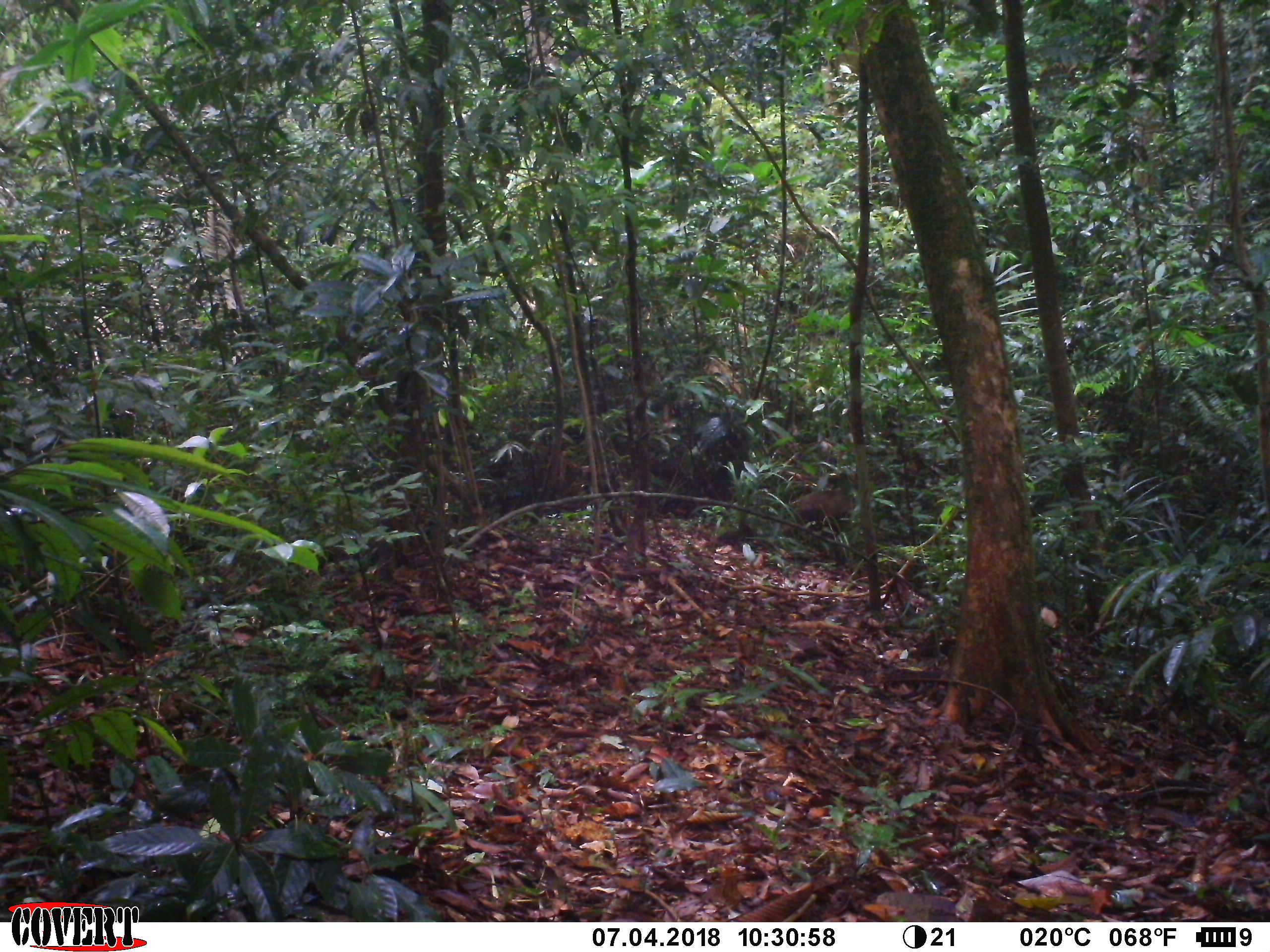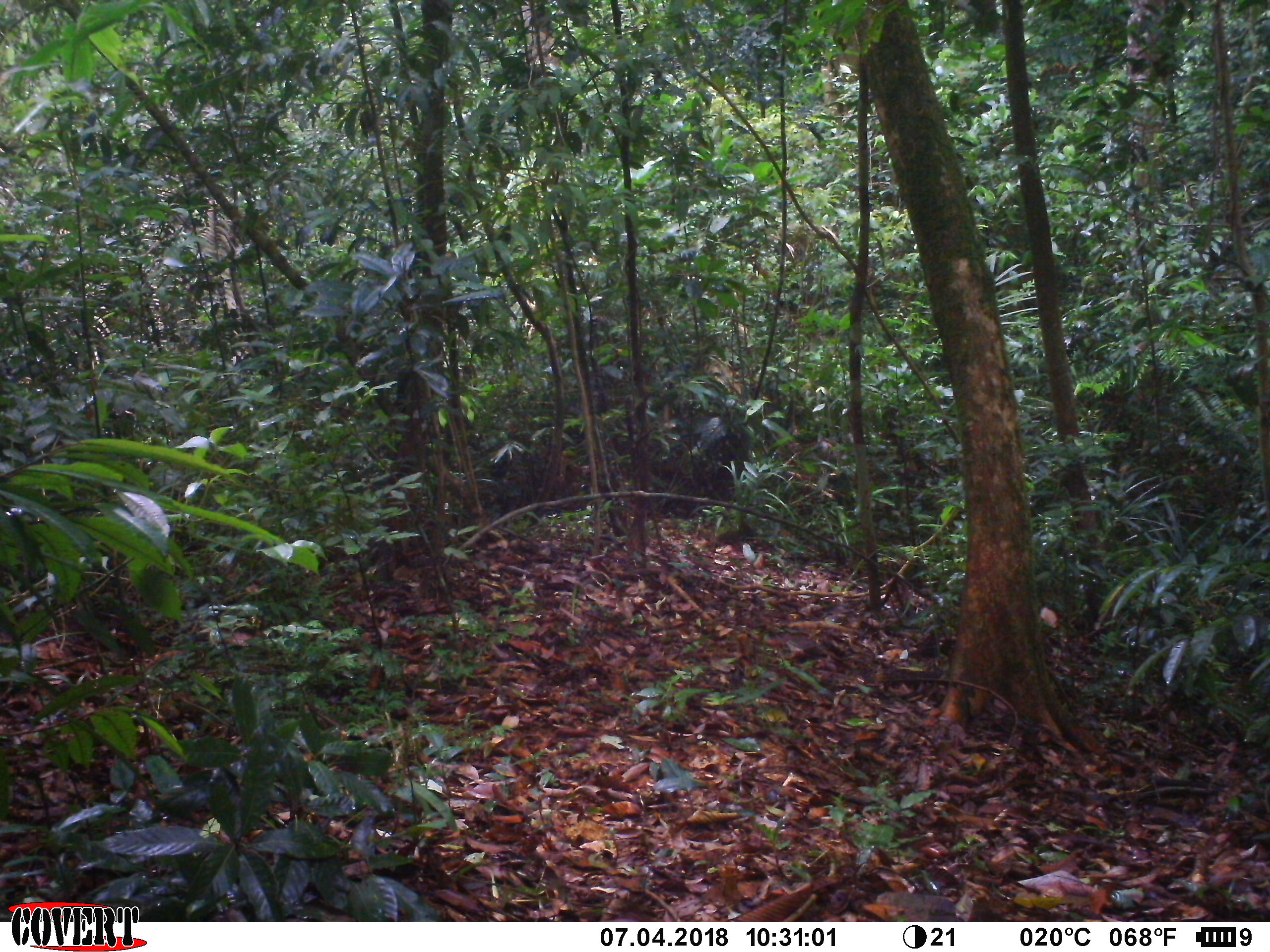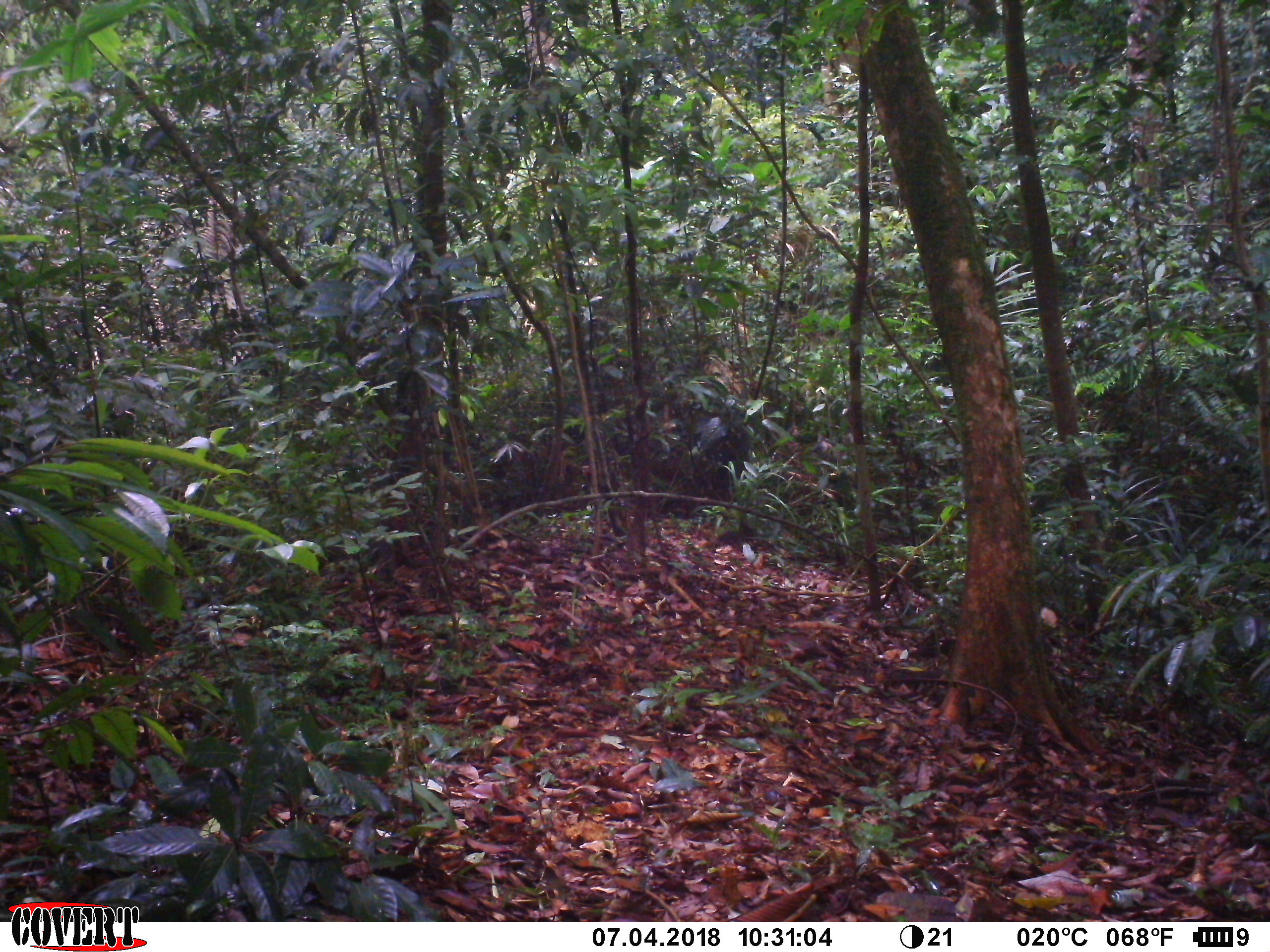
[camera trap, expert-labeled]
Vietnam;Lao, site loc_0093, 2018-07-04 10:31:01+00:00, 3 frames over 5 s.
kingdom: Animalia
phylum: Chordata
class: Mammalia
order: Primates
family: Cercopithecidae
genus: Macaca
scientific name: Macaca arctoides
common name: stump-tailed macaque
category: stump tailed macaque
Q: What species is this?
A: Stump tailed macaque (stump-tailed macaque) (Macaca arctoides).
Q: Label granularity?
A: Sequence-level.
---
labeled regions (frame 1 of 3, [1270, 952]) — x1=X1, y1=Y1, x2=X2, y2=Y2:
stump tailed macaque: x1=779, y1=486, x2=856, y2=534